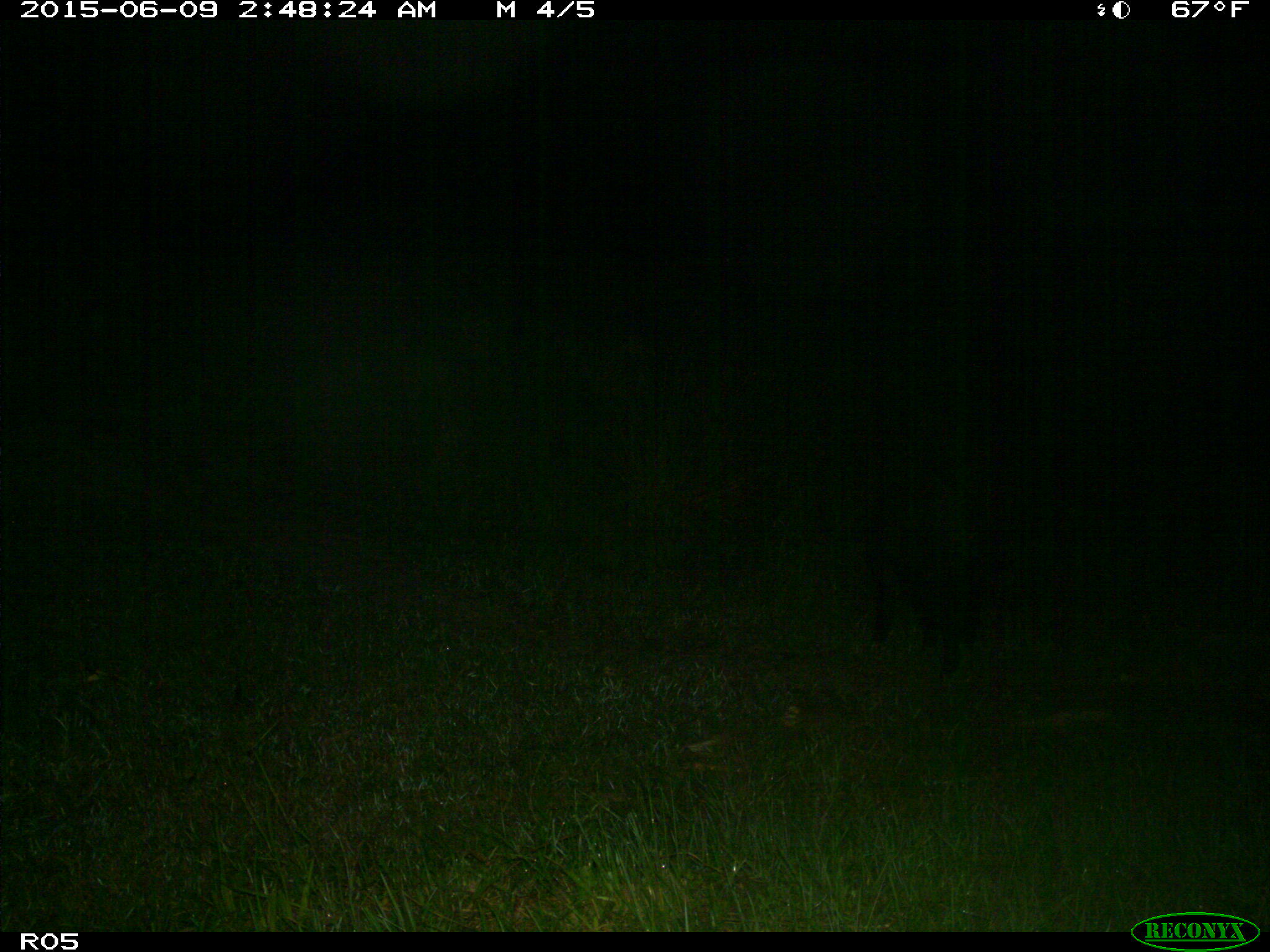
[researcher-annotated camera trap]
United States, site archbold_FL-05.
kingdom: Animalia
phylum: Chordata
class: Mammalia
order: Artiodactyla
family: Suidae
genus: Sus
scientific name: Sus scrofa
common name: wild boar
Sus scrofa (wild boar).